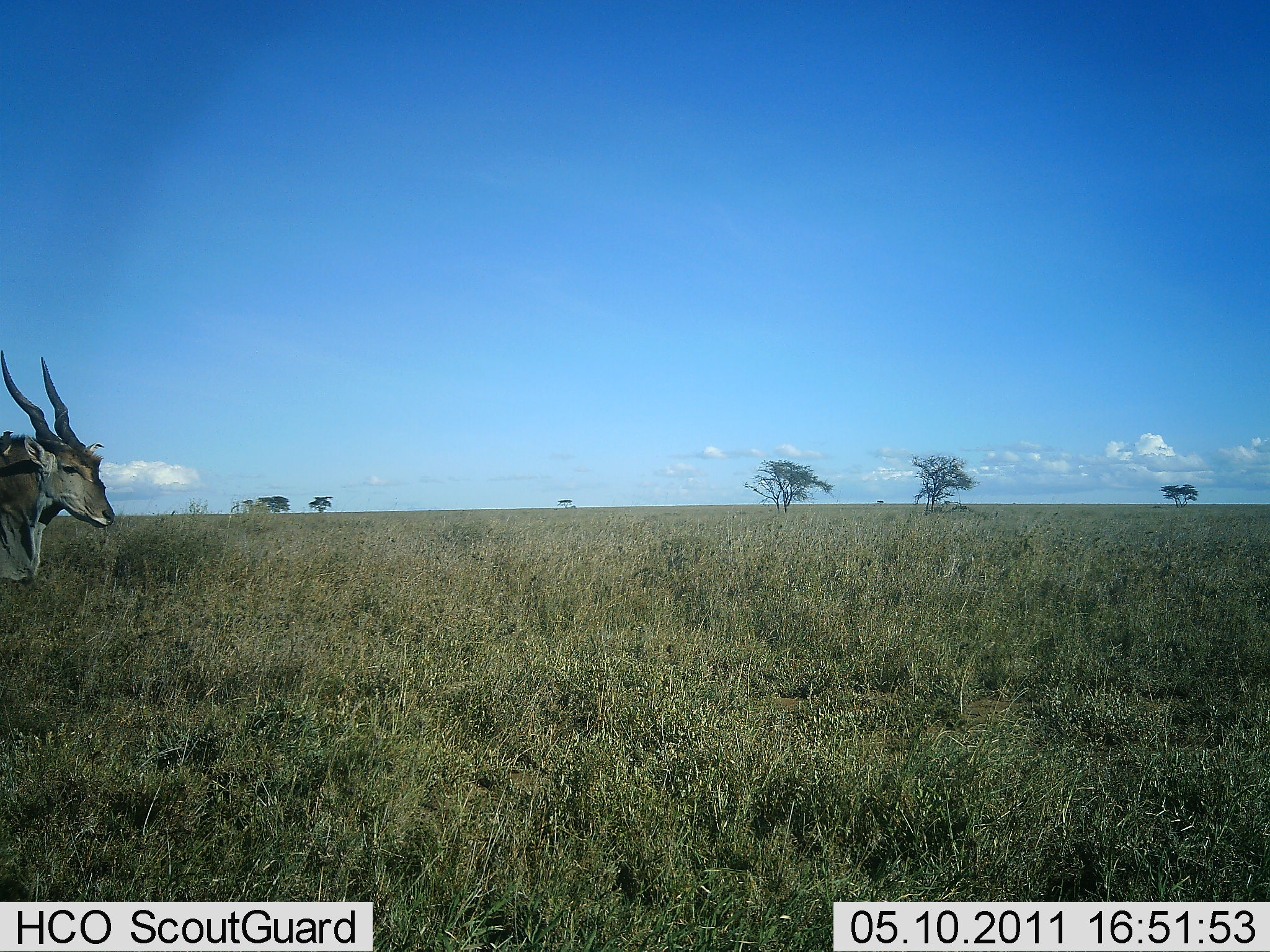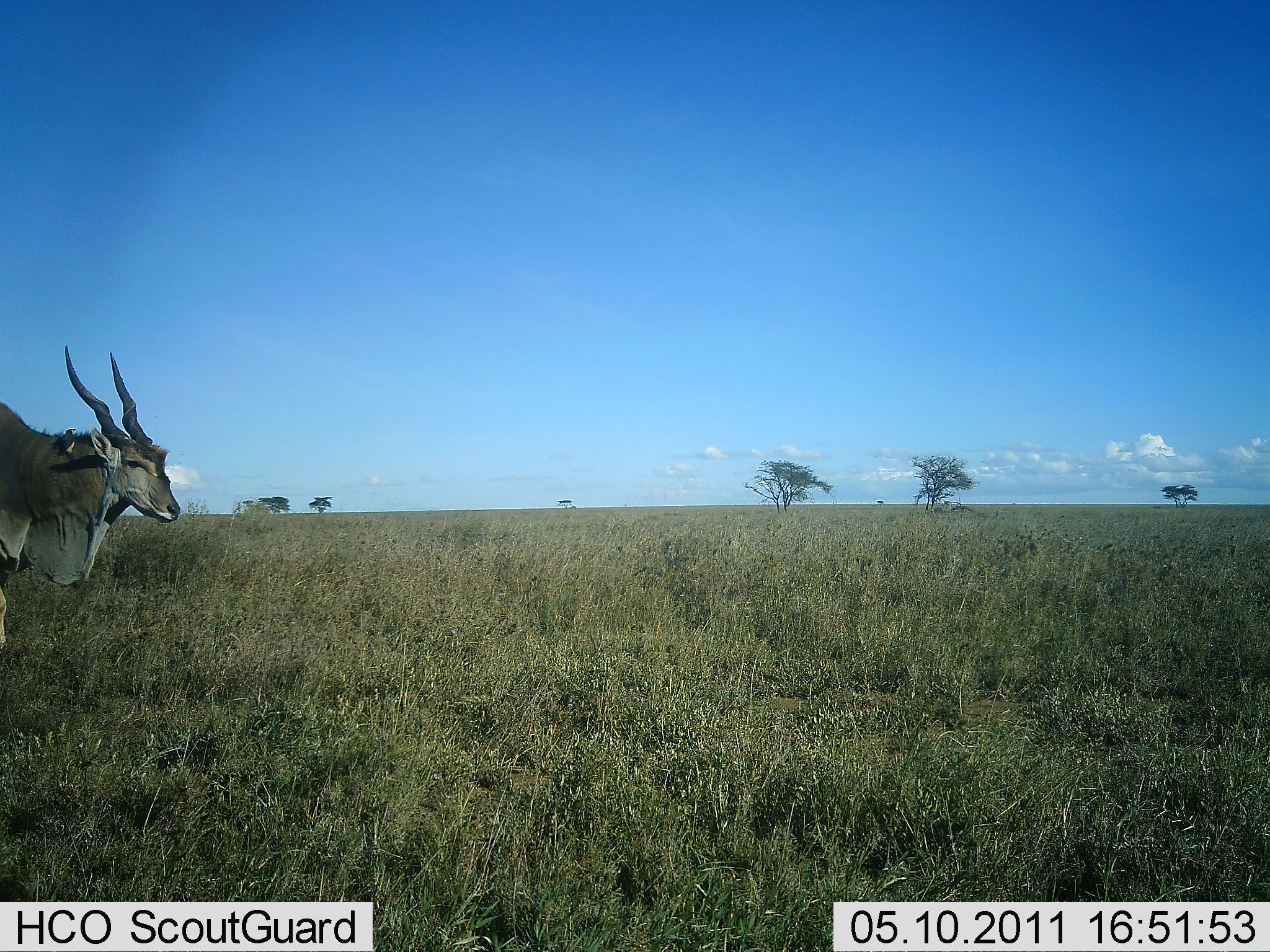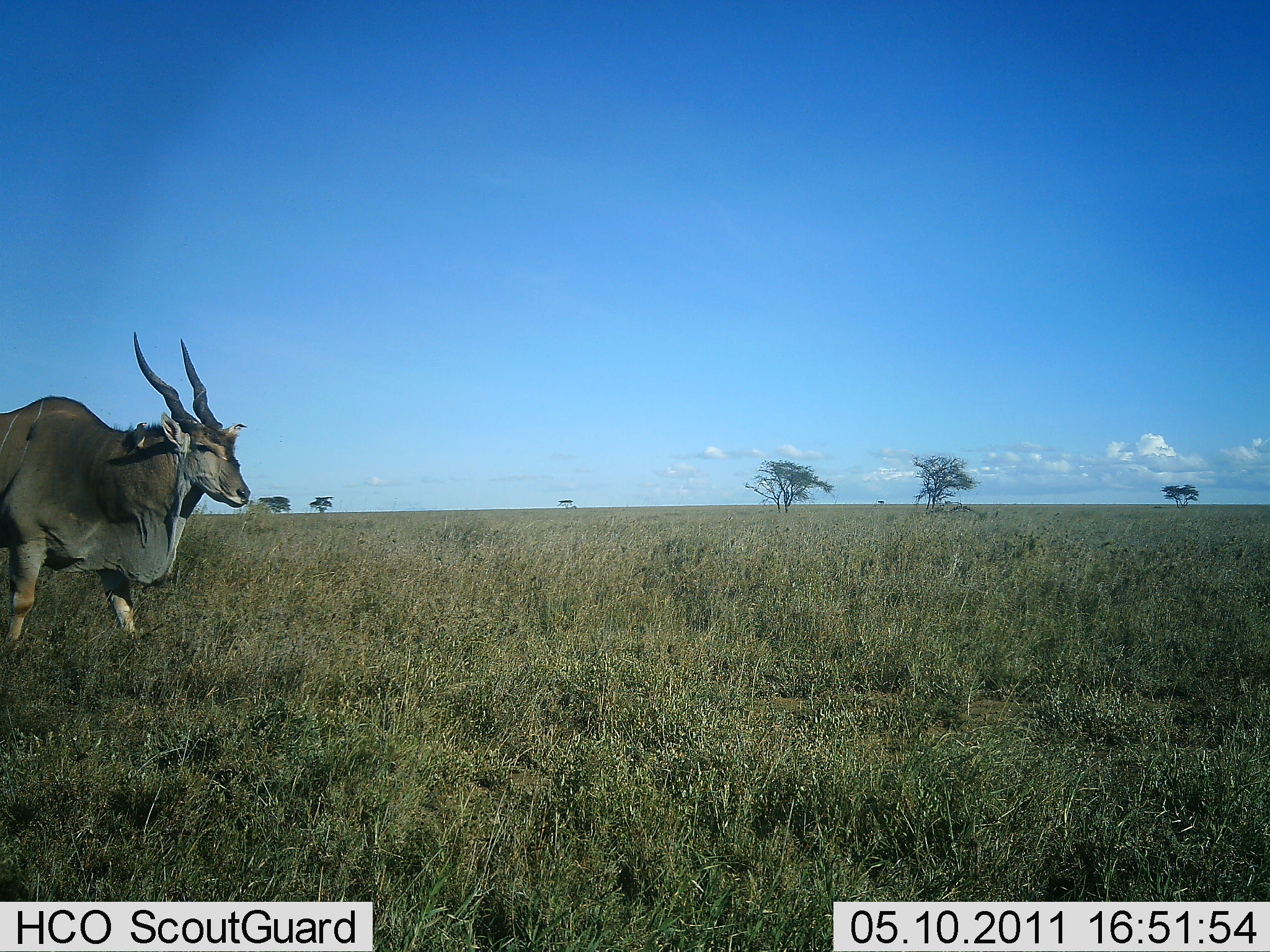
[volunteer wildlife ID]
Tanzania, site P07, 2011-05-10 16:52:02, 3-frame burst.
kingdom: Animalia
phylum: Chordata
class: Mammalia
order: Artiodactyla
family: Bovidae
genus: Tragelaphus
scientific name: Tragelaphus oryx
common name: eland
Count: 1.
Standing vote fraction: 8%.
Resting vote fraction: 0%.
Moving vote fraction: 92%.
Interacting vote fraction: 0%.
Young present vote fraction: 0%.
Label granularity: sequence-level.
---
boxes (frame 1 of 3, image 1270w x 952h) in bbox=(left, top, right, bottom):
animal: bbox=(0, 347, 116, 582)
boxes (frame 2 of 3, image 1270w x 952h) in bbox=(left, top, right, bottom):
animal: bbox=(0, 341, 180, 650)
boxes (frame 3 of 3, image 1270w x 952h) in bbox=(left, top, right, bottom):
animal: bbox=(0, 330, 254, 645)